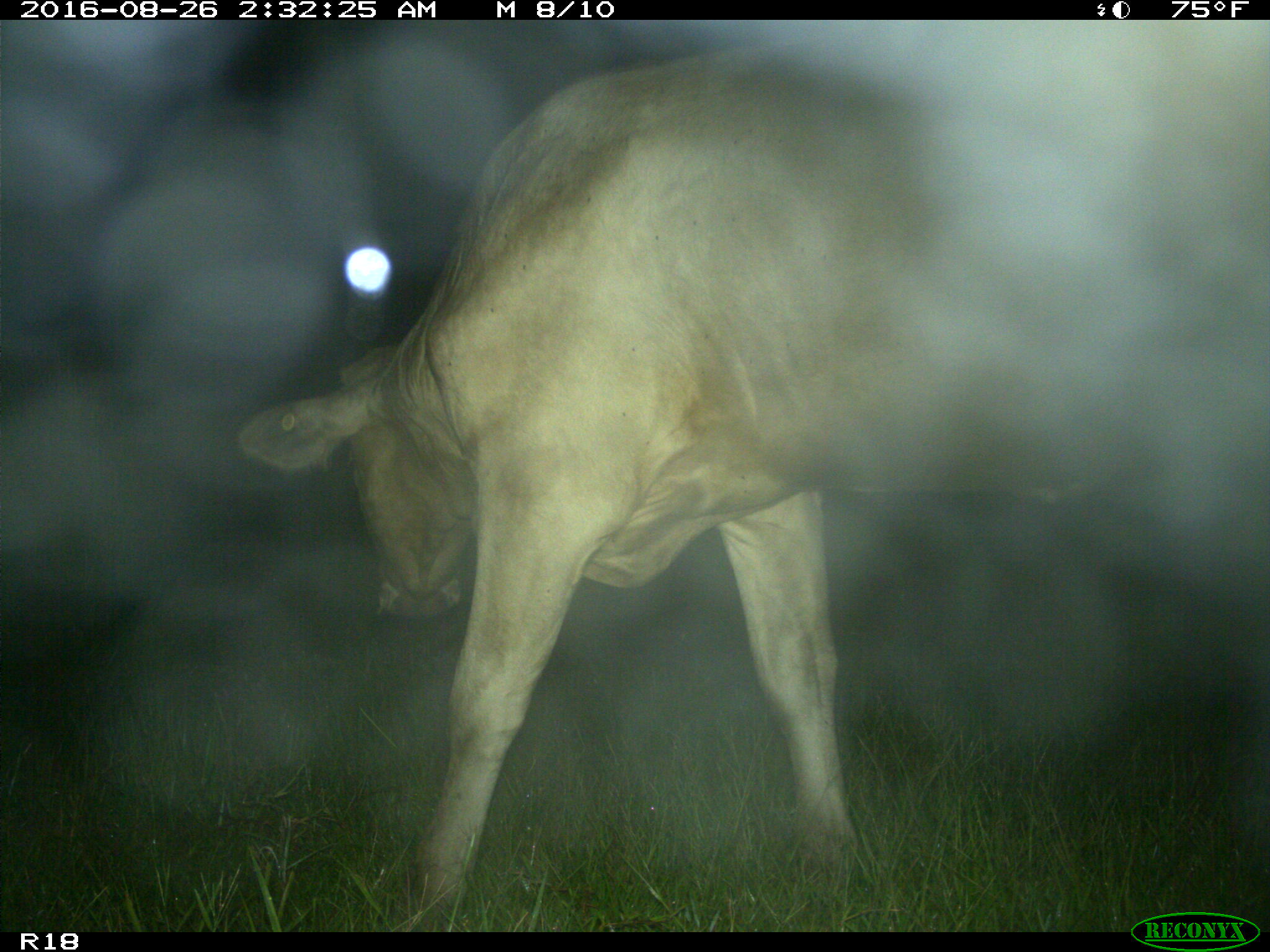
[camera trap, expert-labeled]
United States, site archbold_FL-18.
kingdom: Animalia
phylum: Chordata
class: Mammalia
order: Artiodactyla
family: Bovidae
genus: Bos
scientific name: Bos taurus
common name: domestic cow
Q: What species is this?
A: Bos taurus (domestic cow).